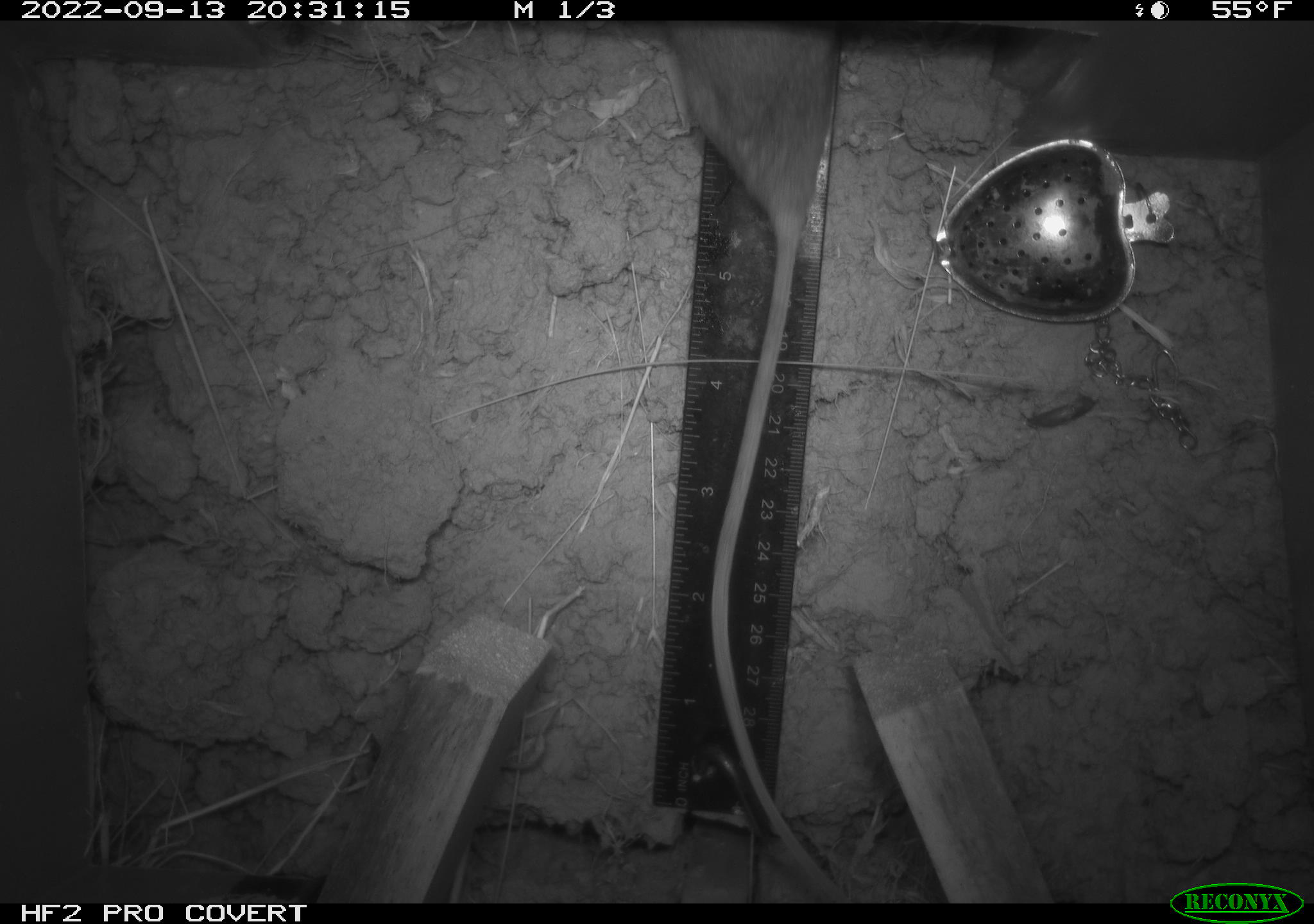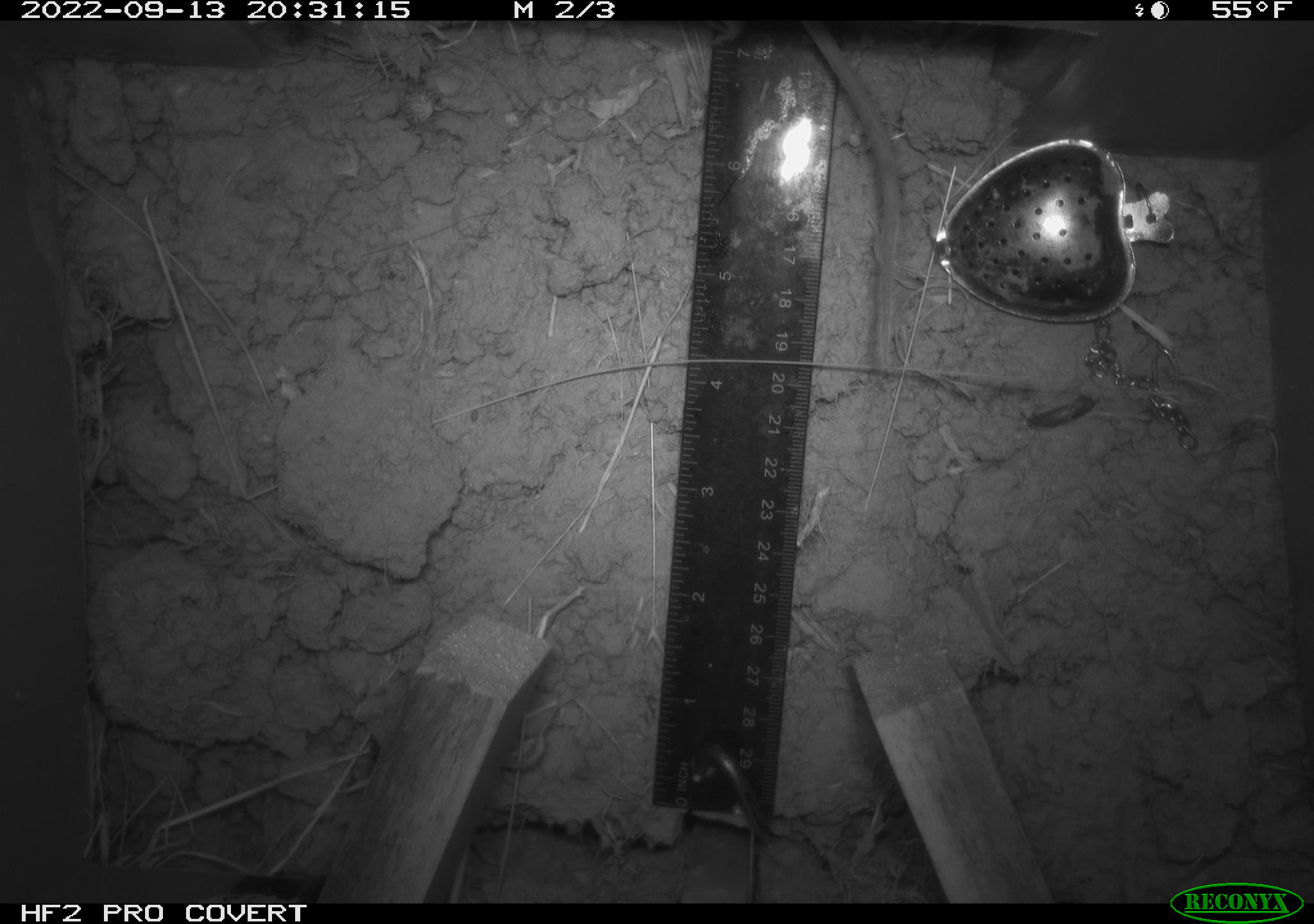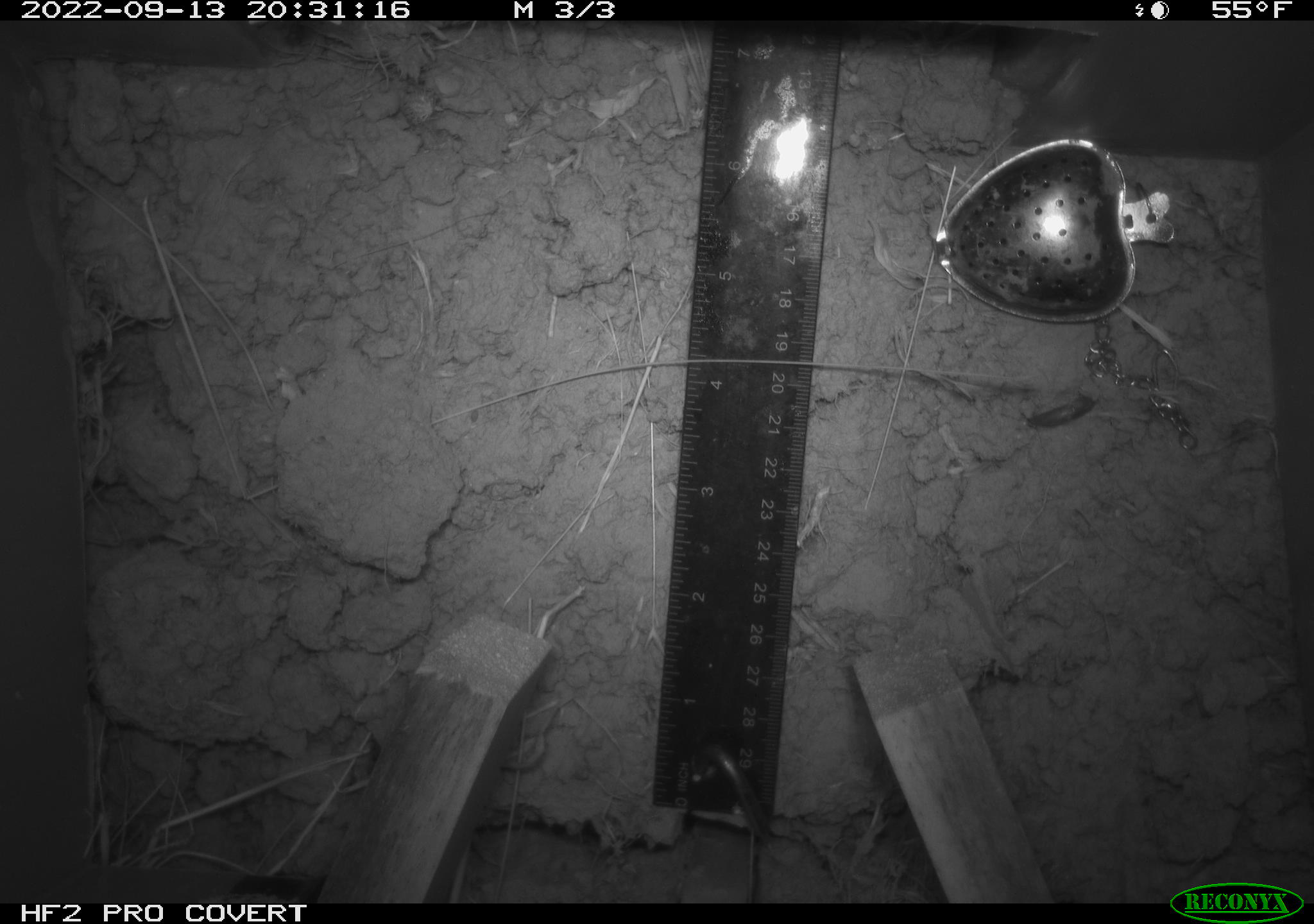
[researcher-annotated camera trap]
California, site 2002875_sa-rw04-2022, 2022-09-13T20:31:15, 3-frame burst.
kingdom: Animalia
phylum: Chordata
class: Mammalia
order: Rodentia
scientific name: Rodentia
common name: mouse species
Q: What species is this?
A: Mouse species (Rodentia).